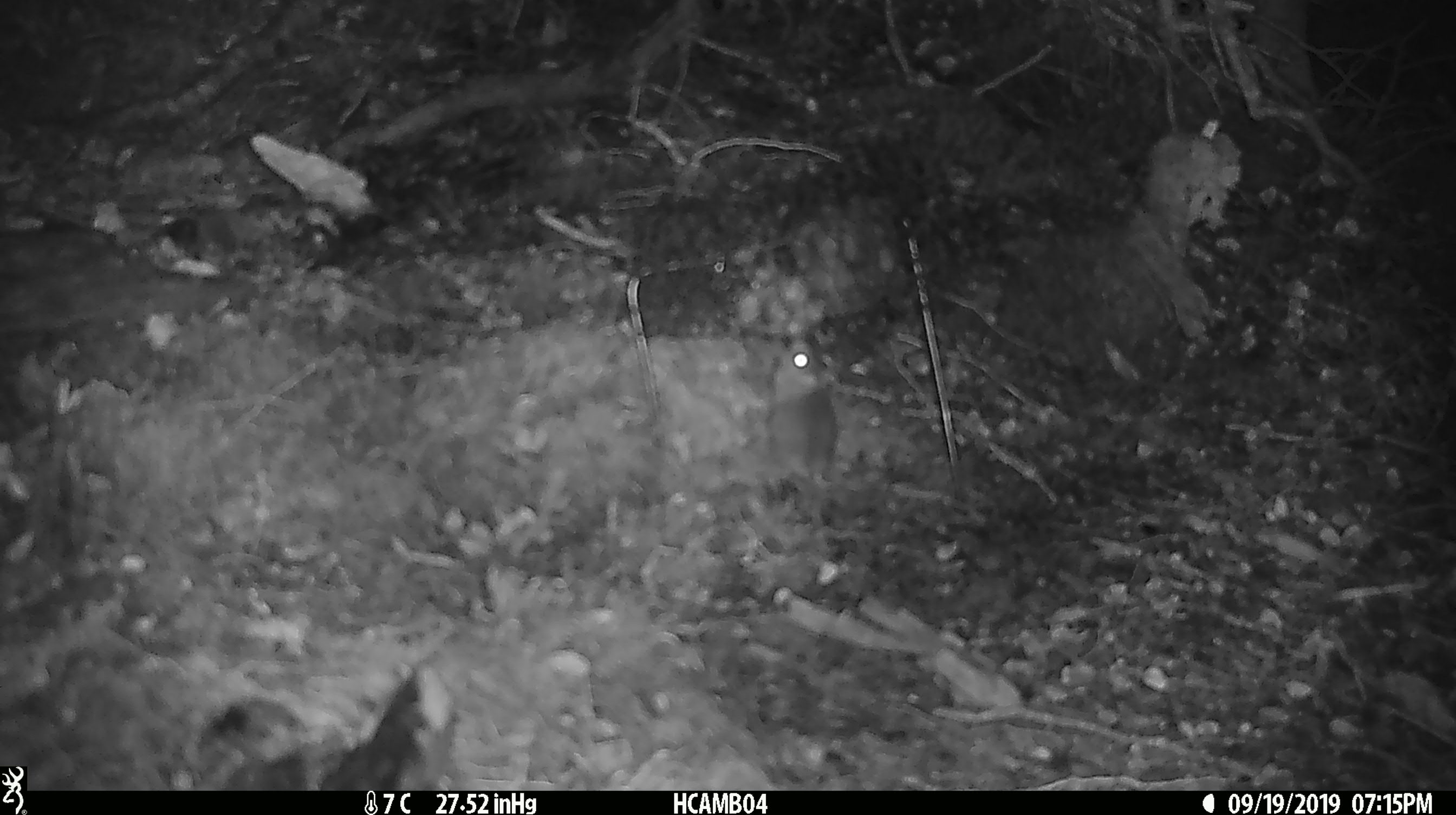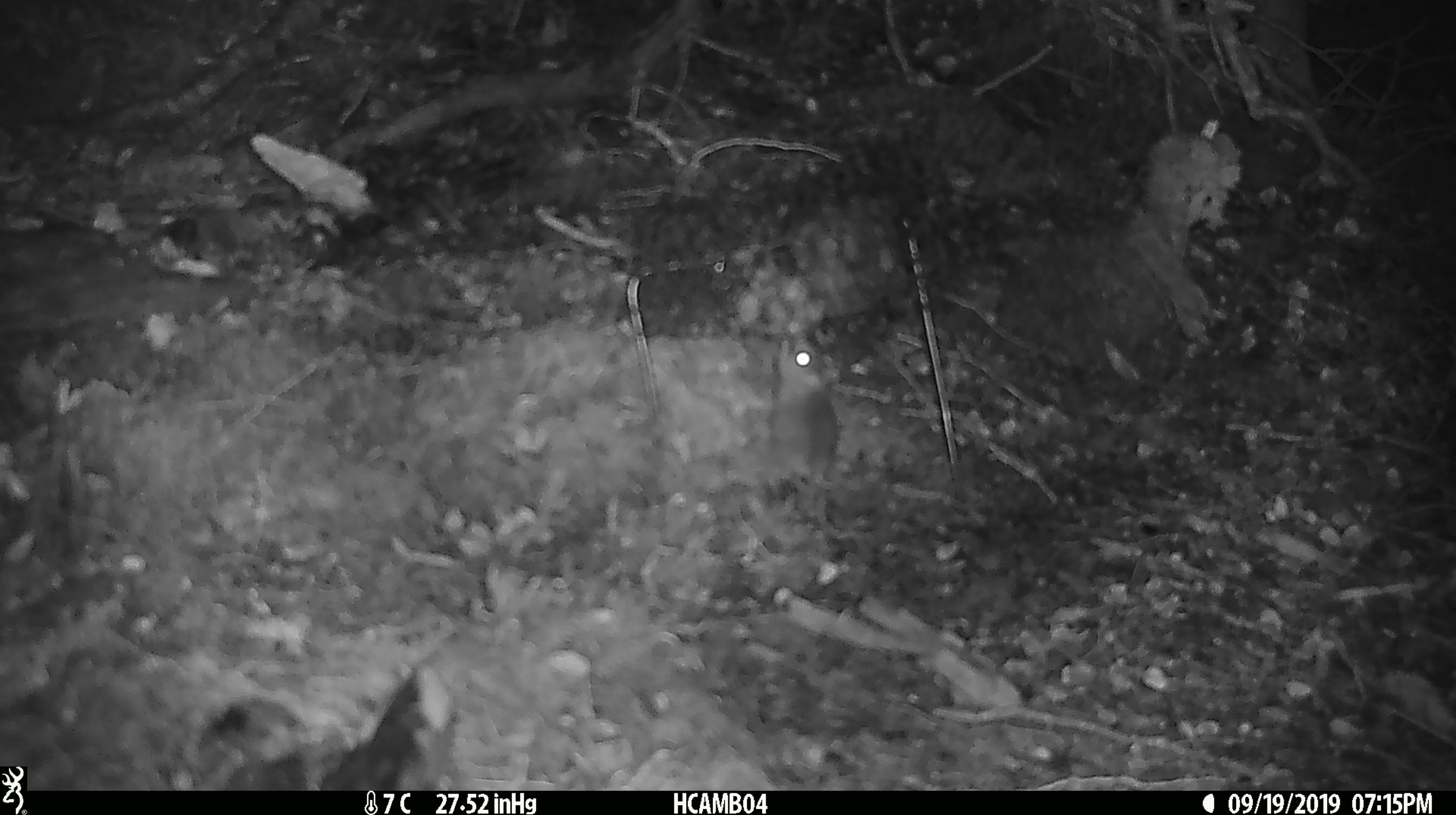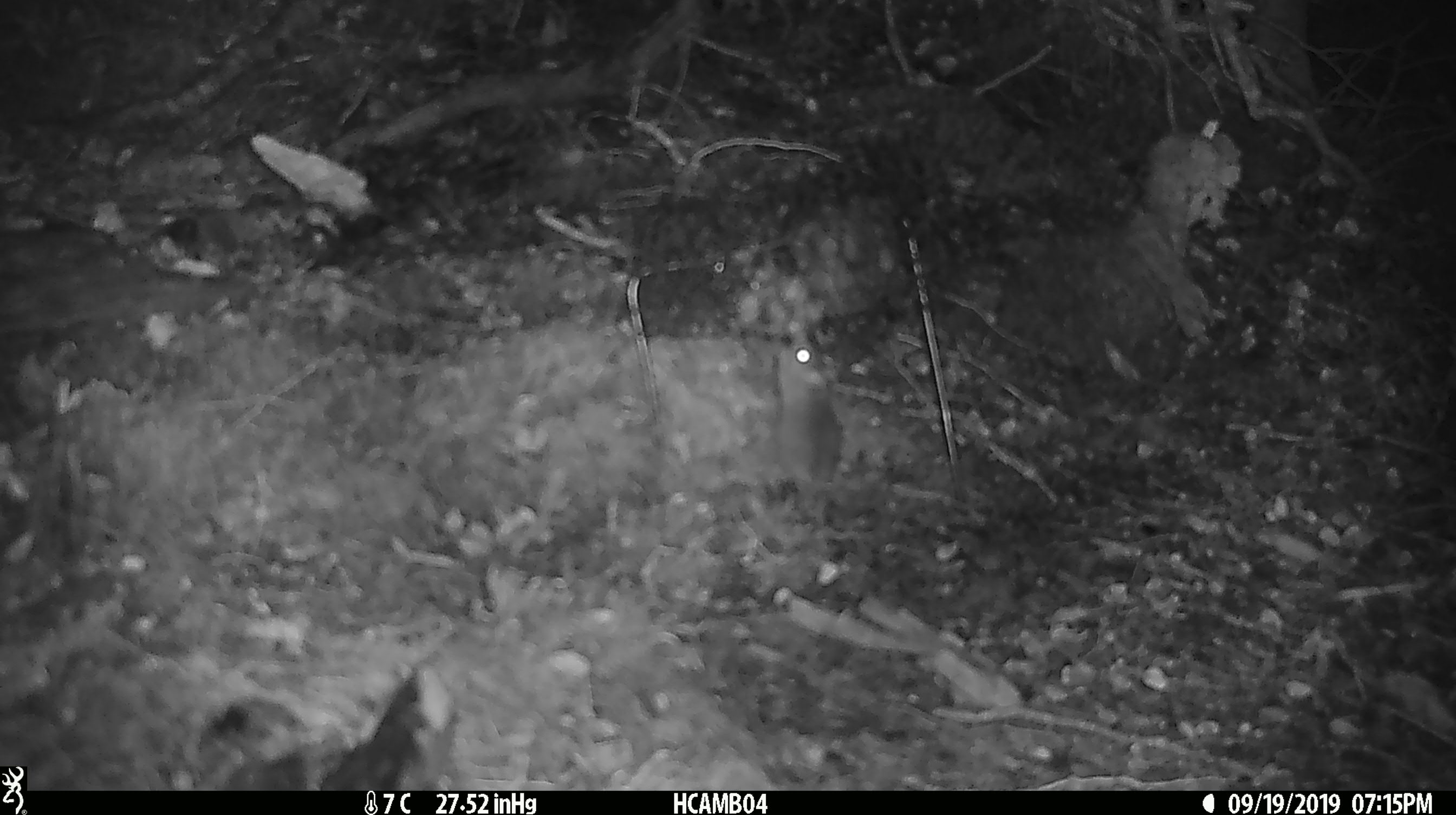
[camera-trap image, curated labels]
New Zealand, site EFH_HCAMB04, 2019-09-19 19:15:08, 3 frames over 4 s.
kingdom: Animalia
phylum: Chordata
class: Mammalia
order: Rodentia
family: Muridae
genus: Mus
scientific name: Mus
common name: mouse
Mouse (Mus).